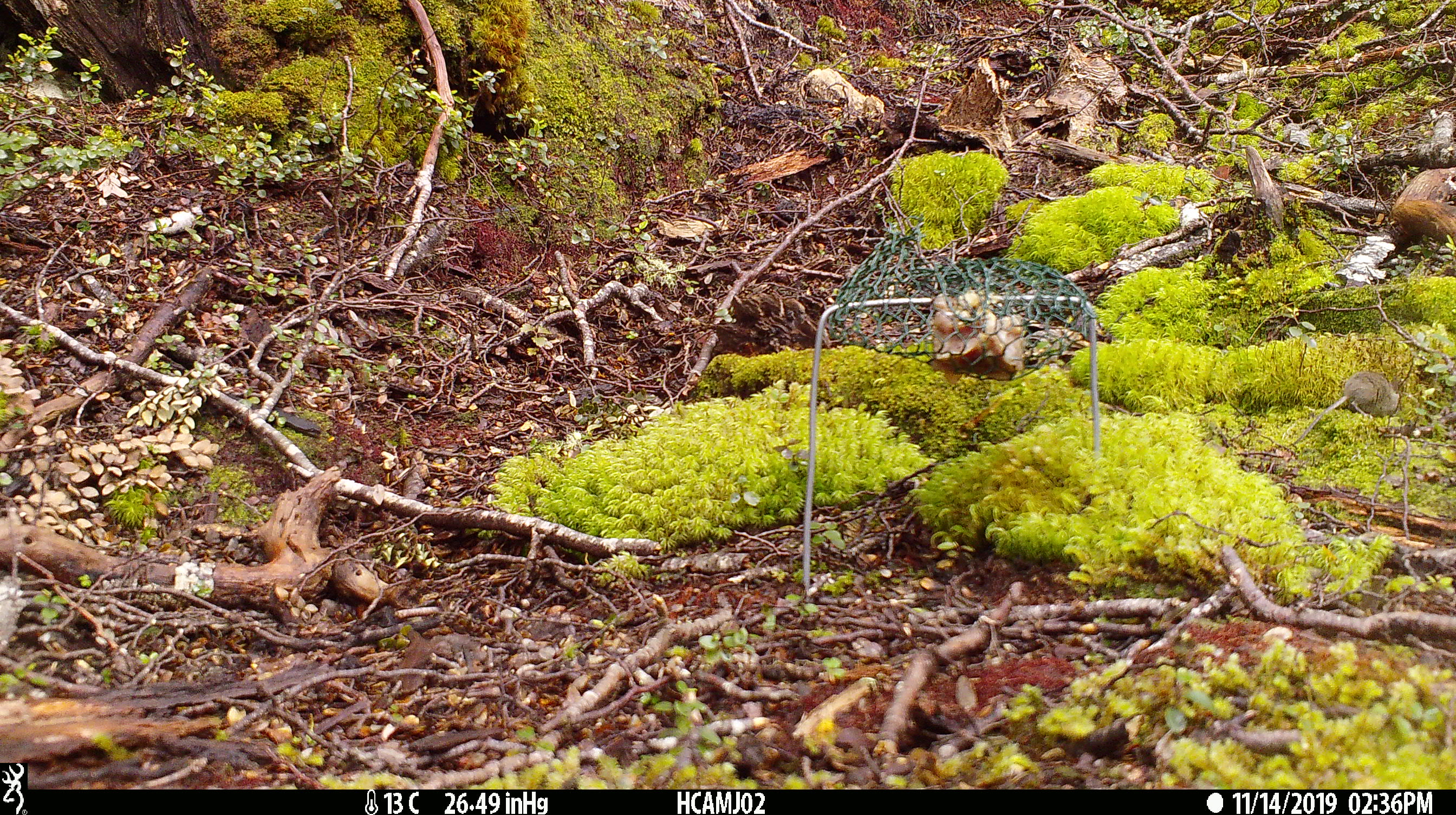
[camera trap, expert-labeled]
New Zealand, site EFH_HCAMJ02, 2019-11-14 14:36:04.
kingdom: Animalia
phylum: Chordata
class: Mammalia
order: Rodentia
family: Muridae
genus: Mus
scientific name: Mus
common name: mouse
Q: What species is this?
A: Mouse (Mus).